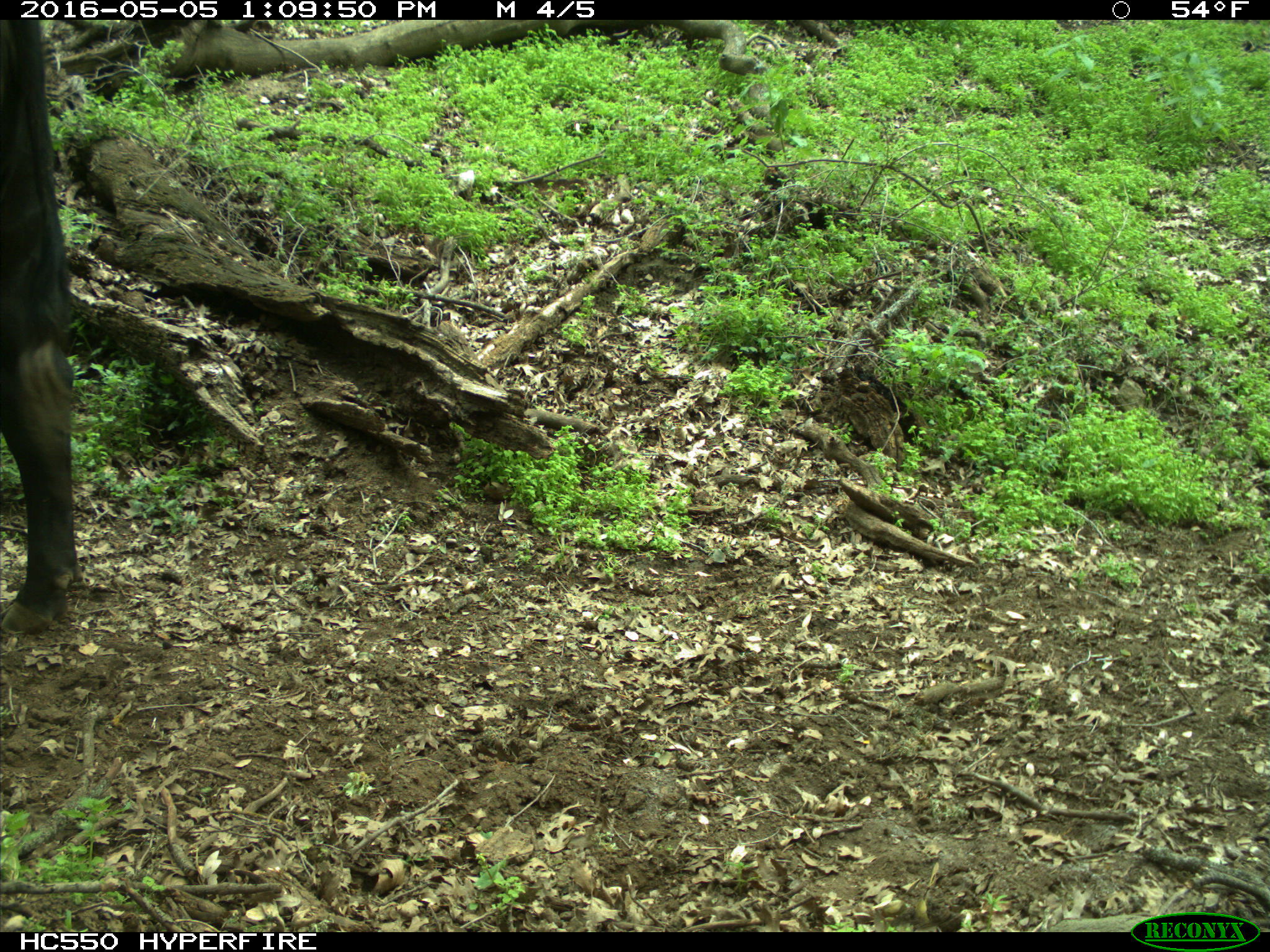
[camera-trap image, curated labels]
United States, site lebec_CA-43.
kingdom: Animalia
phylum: Chordata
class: Mammalia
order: Artiodactyla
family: Bovidae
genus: Bos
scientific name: Bos taurus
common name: domestic cow